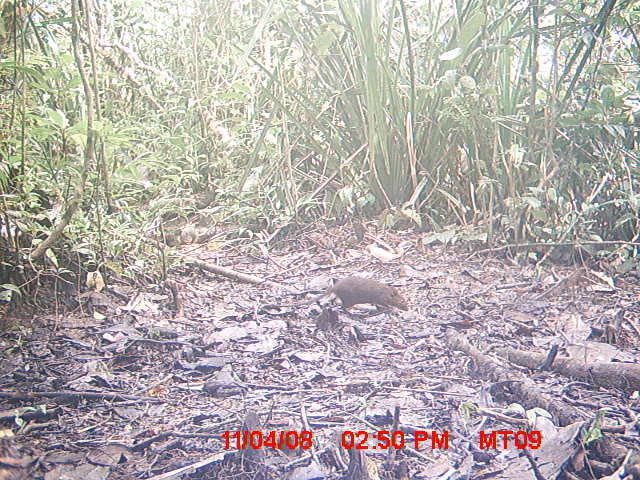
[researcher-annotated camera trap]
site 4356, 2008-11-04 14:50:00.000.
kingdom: Animalia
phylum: Chordata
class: Aves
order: Cuculiformes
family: Cuculidae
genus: Coua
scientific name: Coua serriana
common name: red-breasted coua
Coua serriana (red-breasted coua), count 1.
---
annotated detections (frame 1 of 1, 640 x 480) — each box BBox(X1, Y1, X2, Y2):
coua serriana: BBox(273, 276, 409, 313)